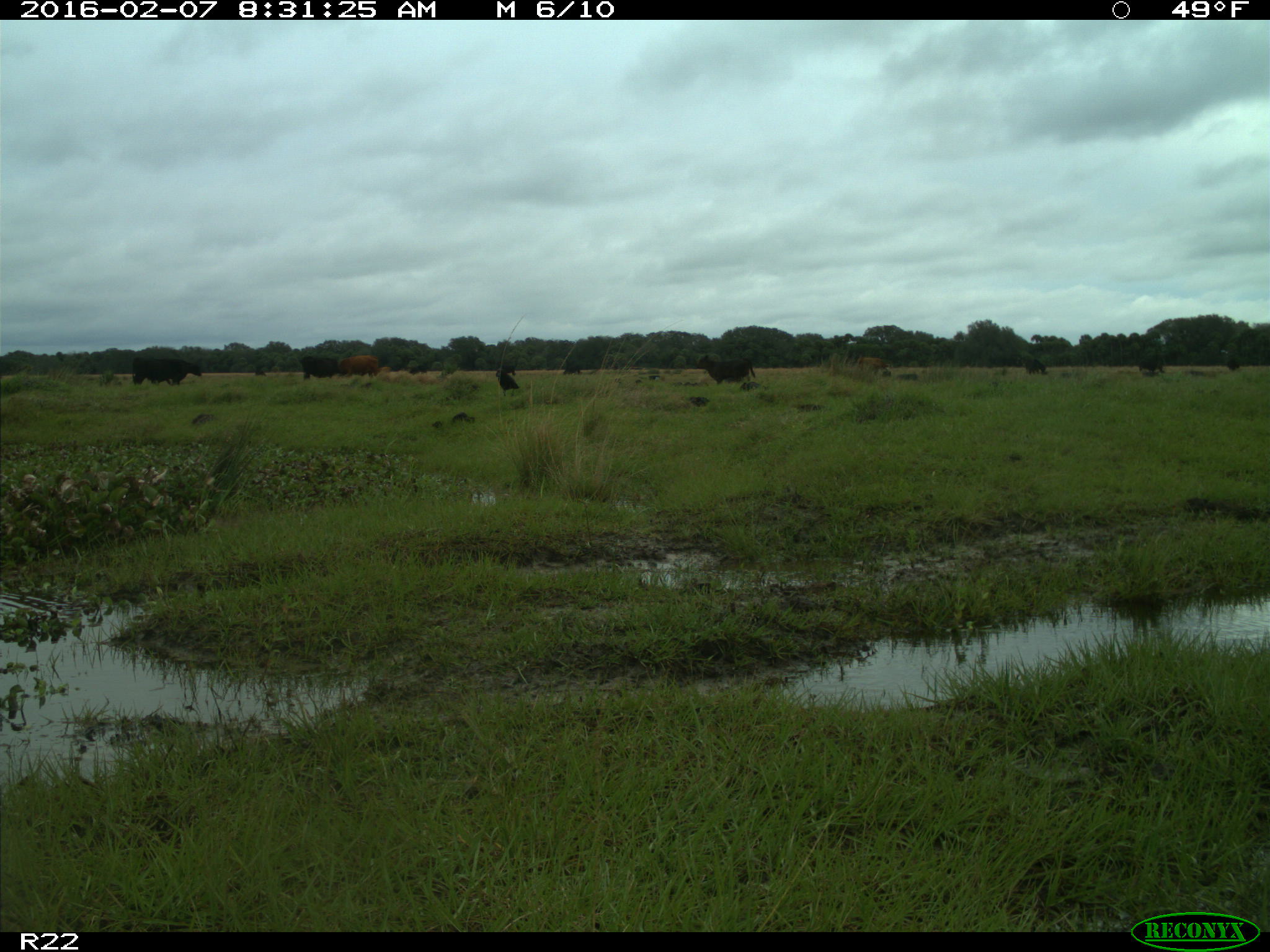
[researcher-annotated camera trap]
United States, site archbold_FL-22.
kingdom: Animalia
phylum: Chordata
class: Mammalia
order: Artiodactyla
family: Bovidae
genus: Bos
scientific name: Bos taurus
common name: domestic cow